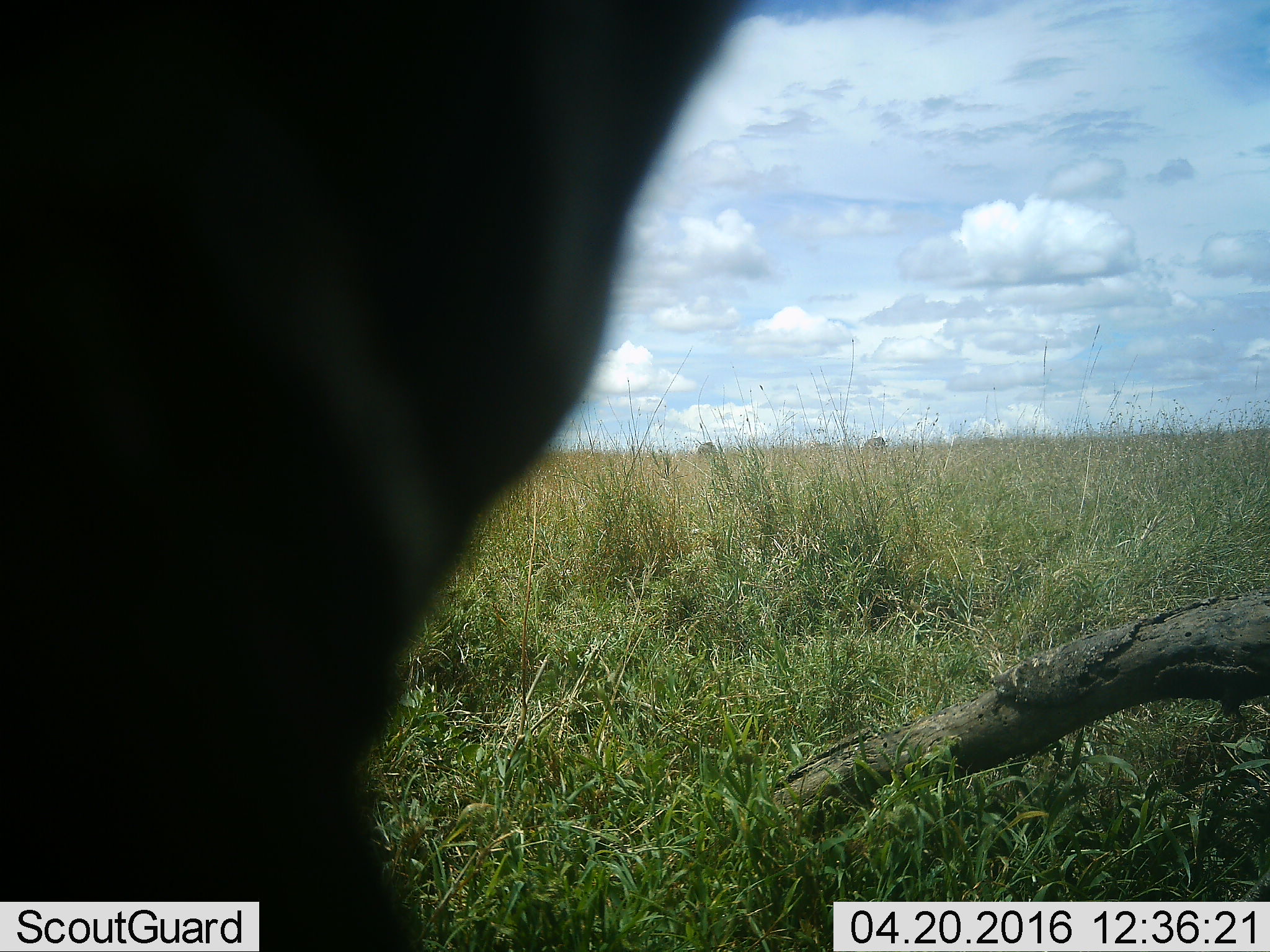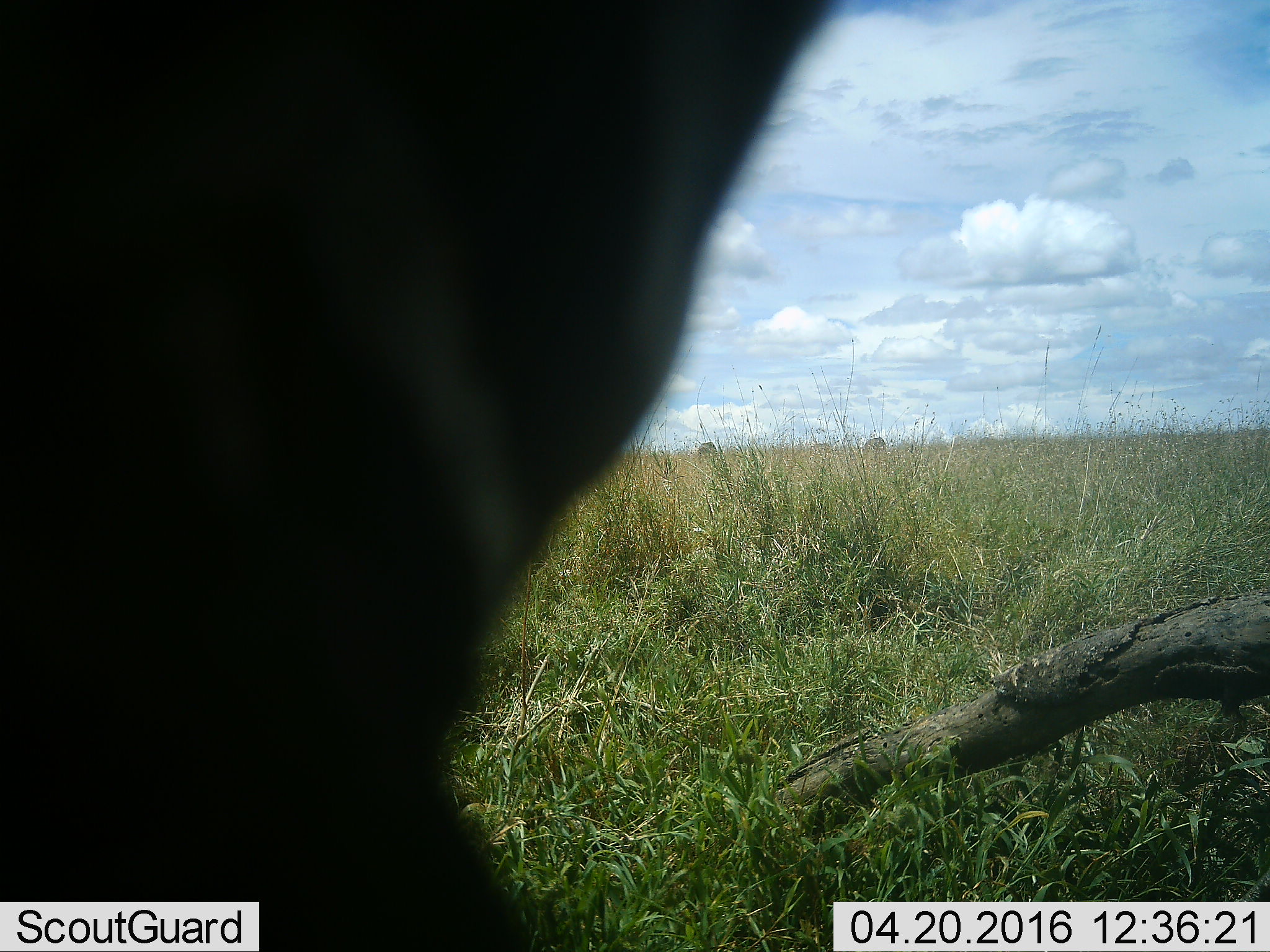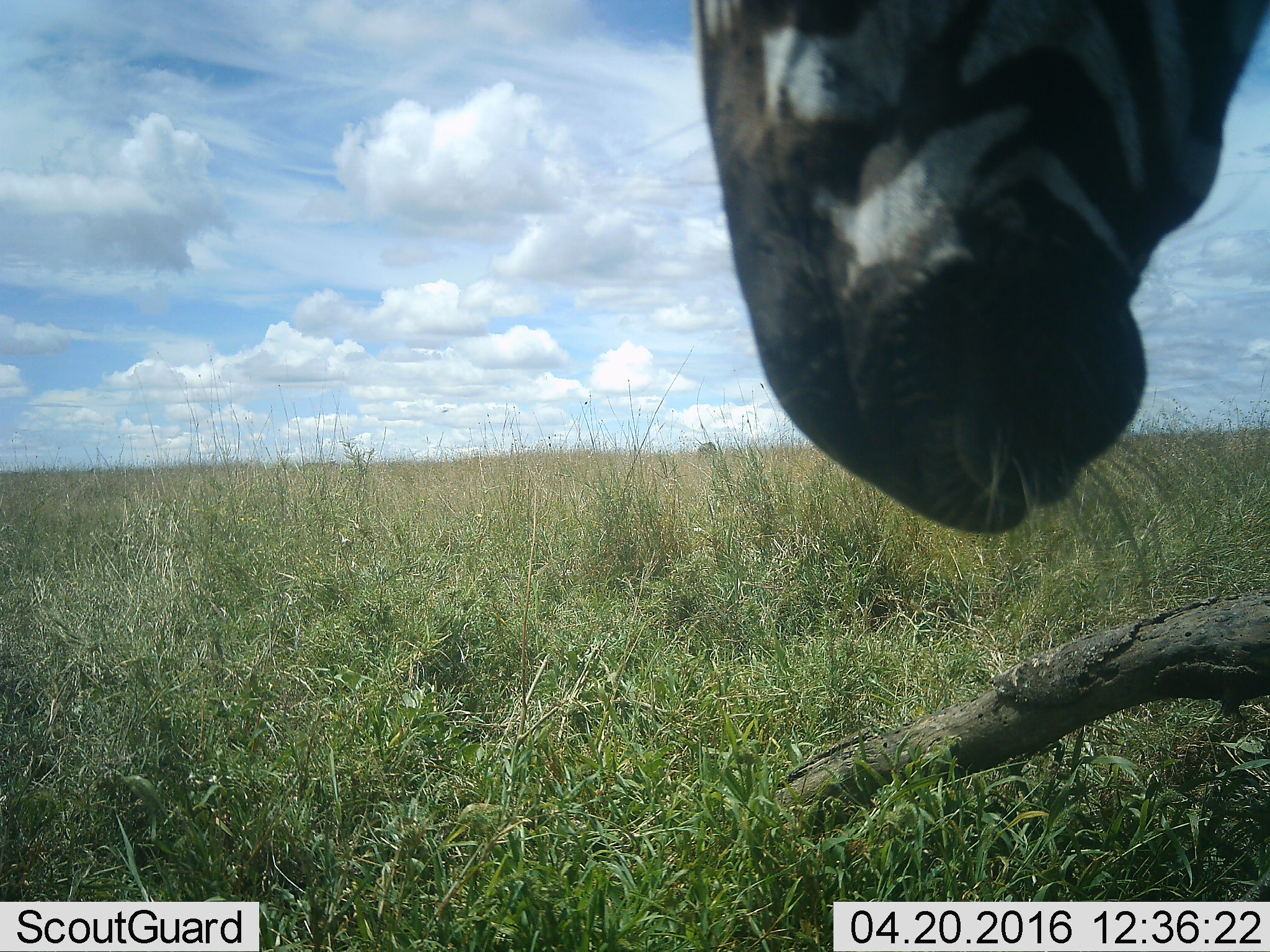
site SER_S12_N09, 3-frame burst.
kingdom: Animalia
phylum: Chordata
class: Mammalia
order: Perissodactyla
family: Equidae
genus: Equus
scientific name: Equus quagga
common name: plains zebra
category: zebraplains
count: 1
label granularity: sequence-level